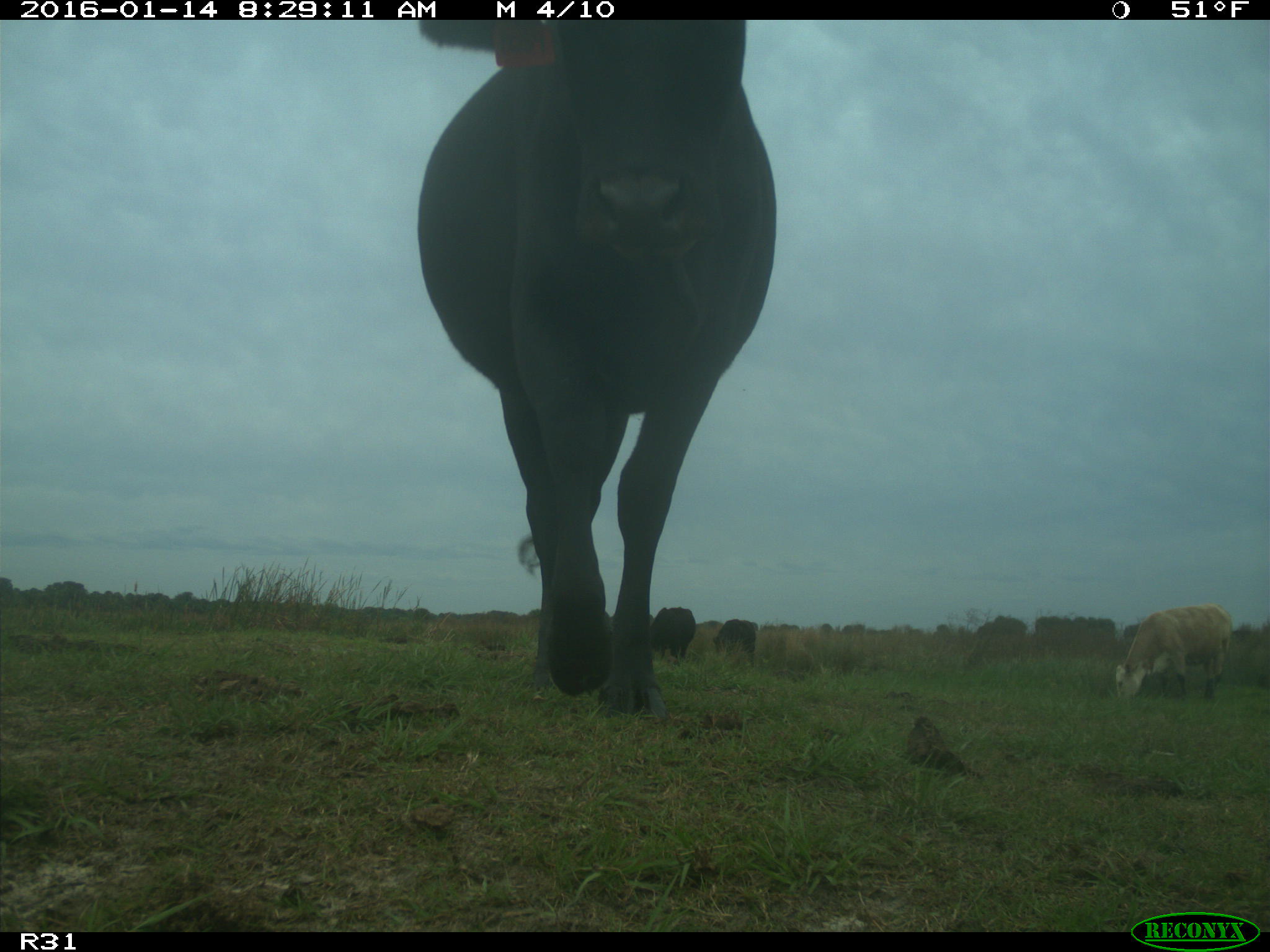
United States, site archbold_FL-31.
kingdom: Animalia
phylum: Chordata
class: Mammalia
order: Artiodactyla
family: Bovidae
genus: Bos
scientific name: Bos taurus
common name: domestic cow